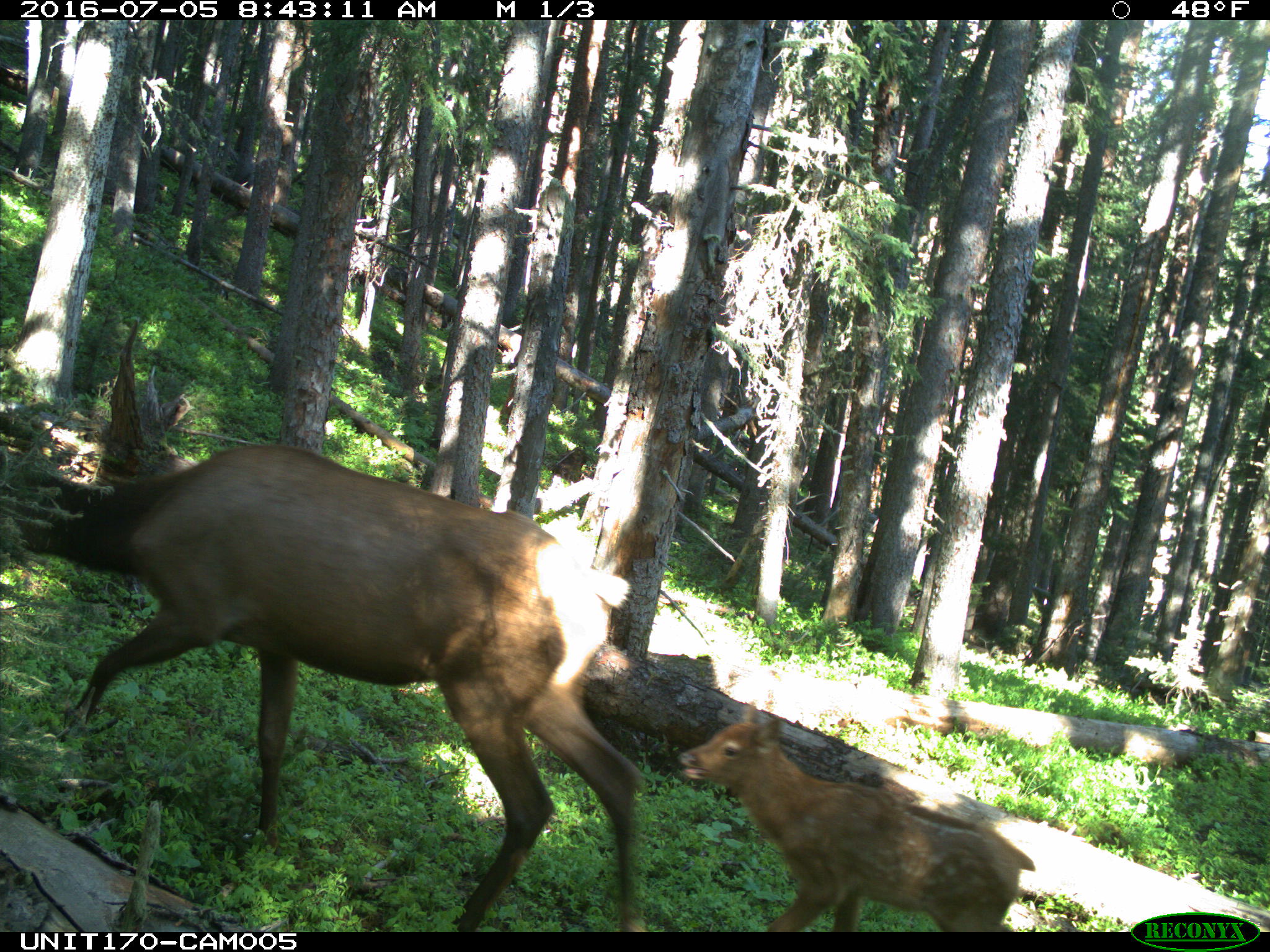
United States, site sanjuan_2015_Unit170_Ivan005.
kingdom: Animalia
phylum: Chordata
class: Mammalia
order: Artiodactyla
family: Cervidae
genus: Cervus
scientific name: Cervus elaphus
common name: red deer